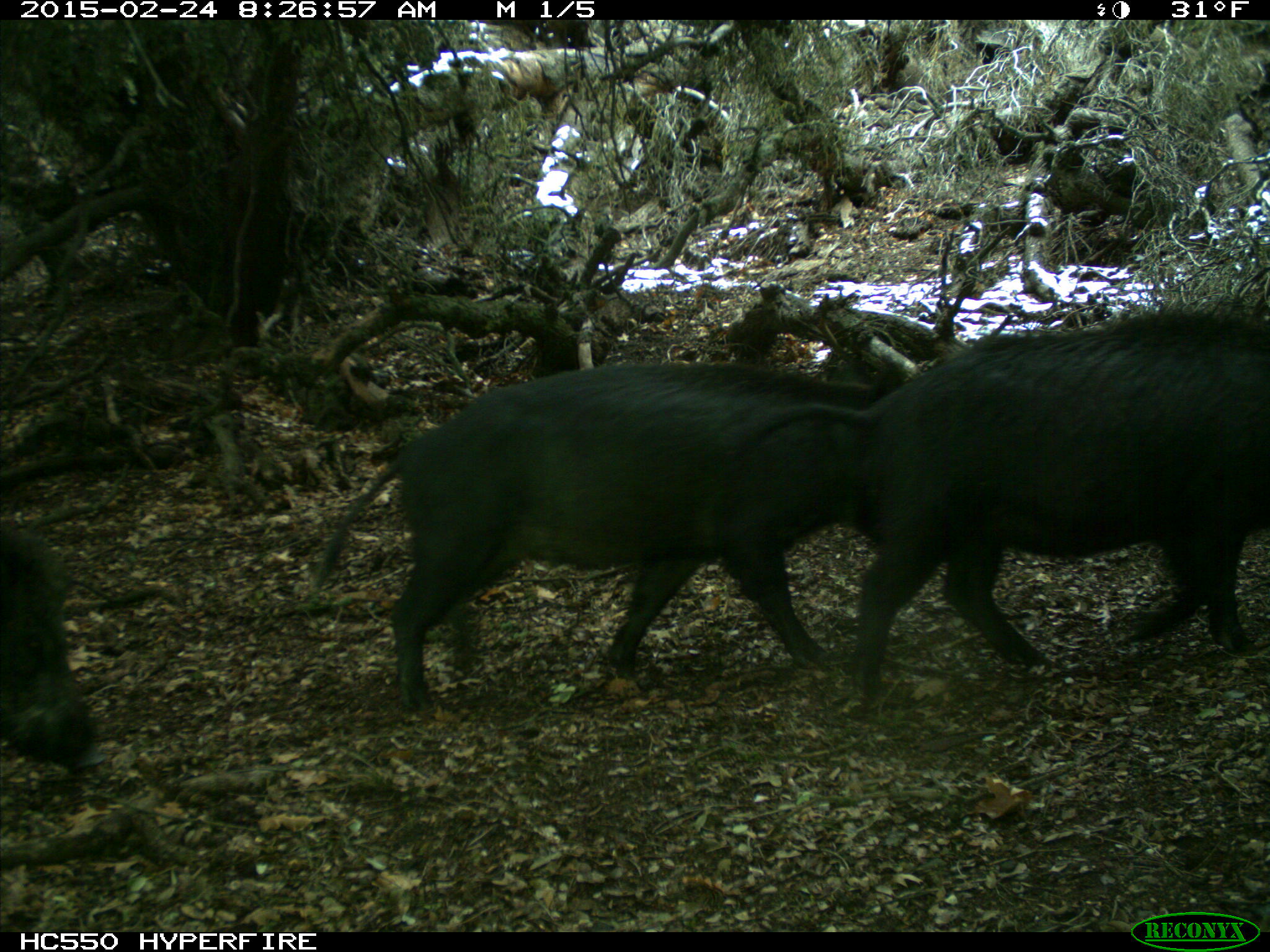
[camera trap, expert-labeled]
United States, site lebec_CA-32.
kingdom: Animalia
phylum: Chordata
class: Mammalia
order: Artiodactyla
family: Suidae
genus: Sus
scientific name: Sus scrofa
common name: wild boar